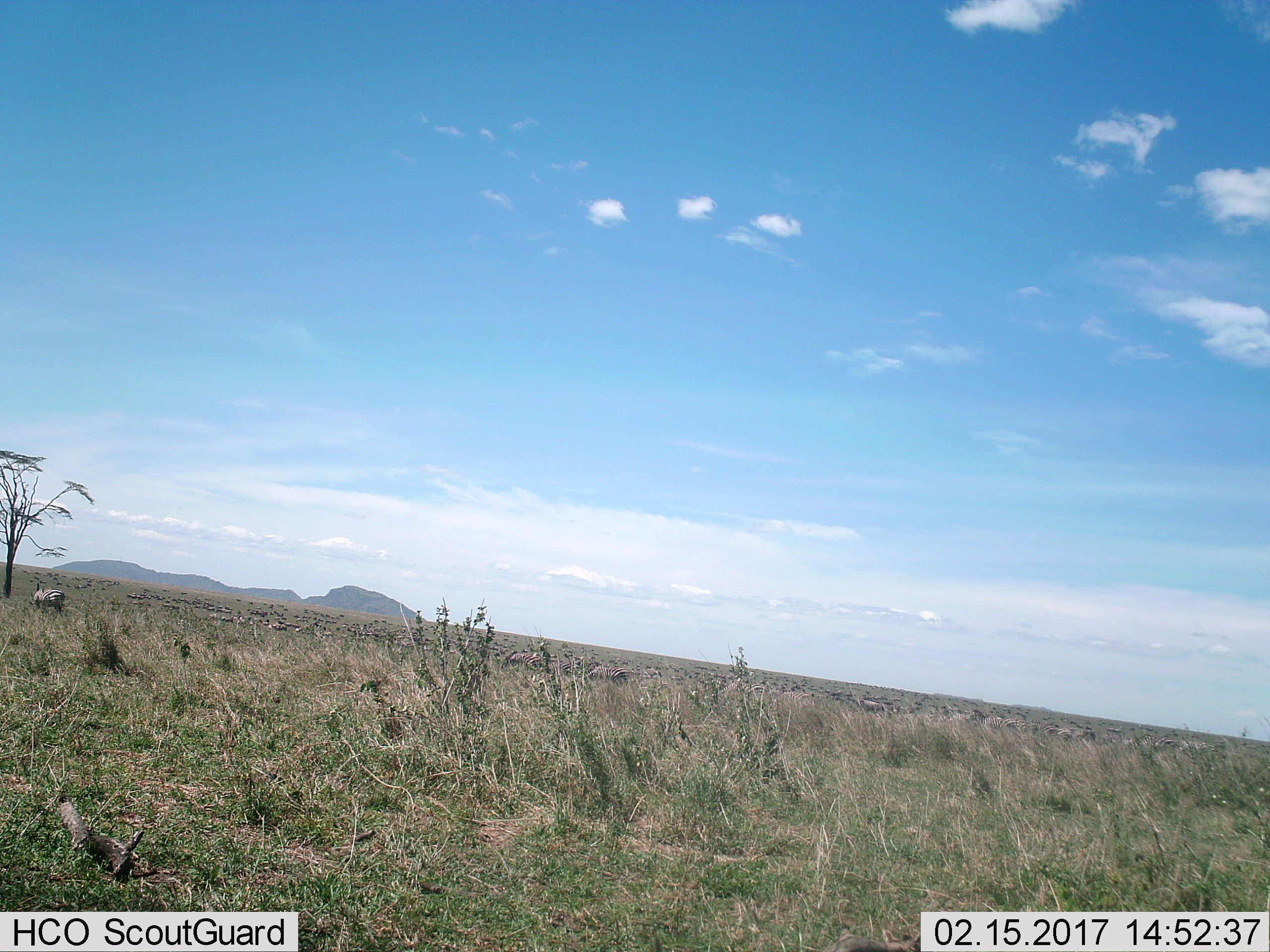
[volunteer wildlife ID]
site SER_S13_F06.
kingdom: Animalia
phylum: Chordata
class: Mammalia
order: Perissodactyla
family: Equidae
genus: Equus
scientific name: Equus quagga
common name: plains zebra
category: zebraplains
Zebraplains (plains zebra) (Equus quagga), count 51+. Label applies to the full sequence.